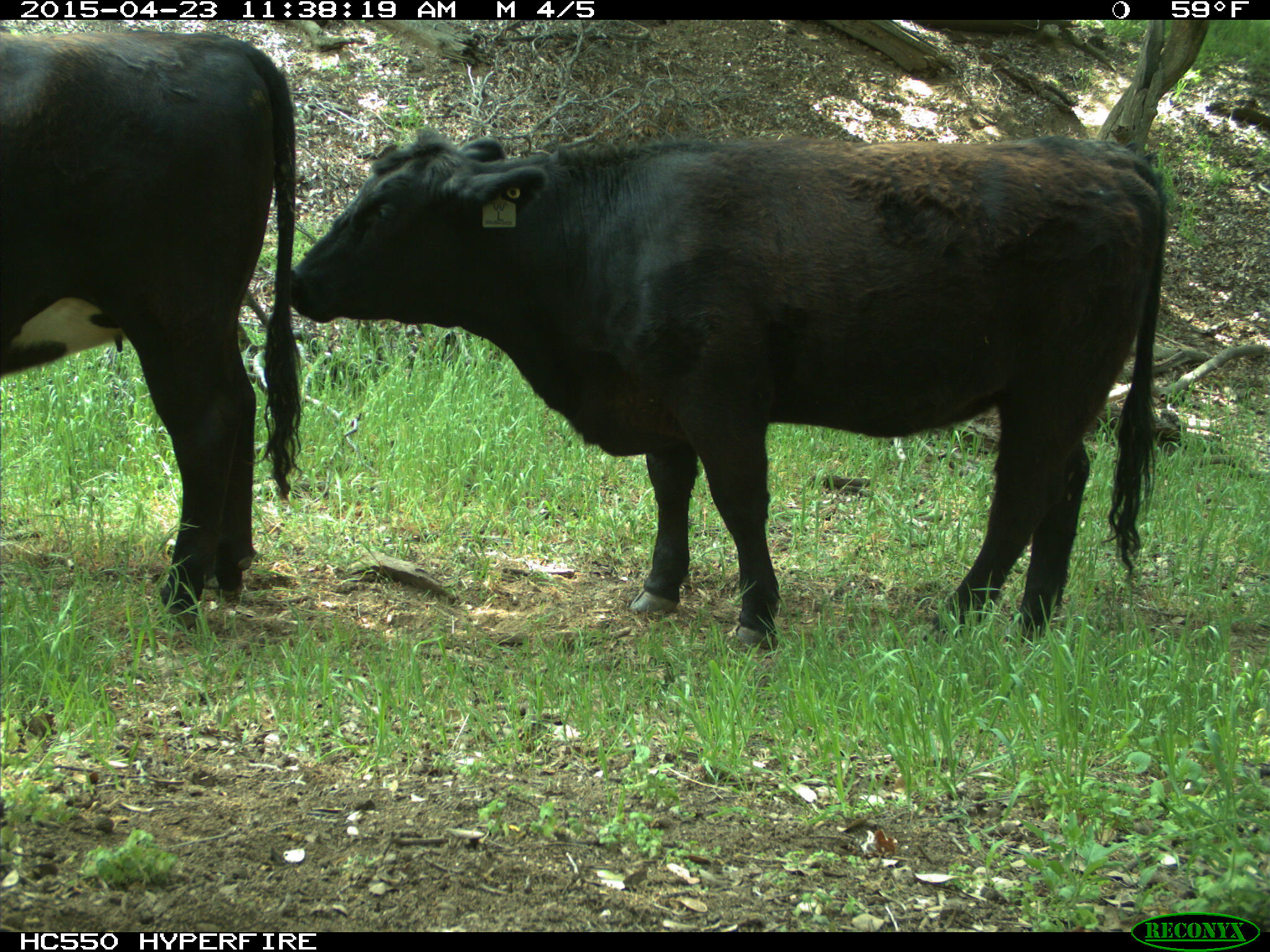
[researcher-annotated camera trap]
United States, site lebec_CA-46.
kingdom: Animalia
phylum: Chordata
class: Mammalia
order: Artiodactyla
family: Bovidae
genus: Bos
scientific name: Bos taurus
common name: domestic cow